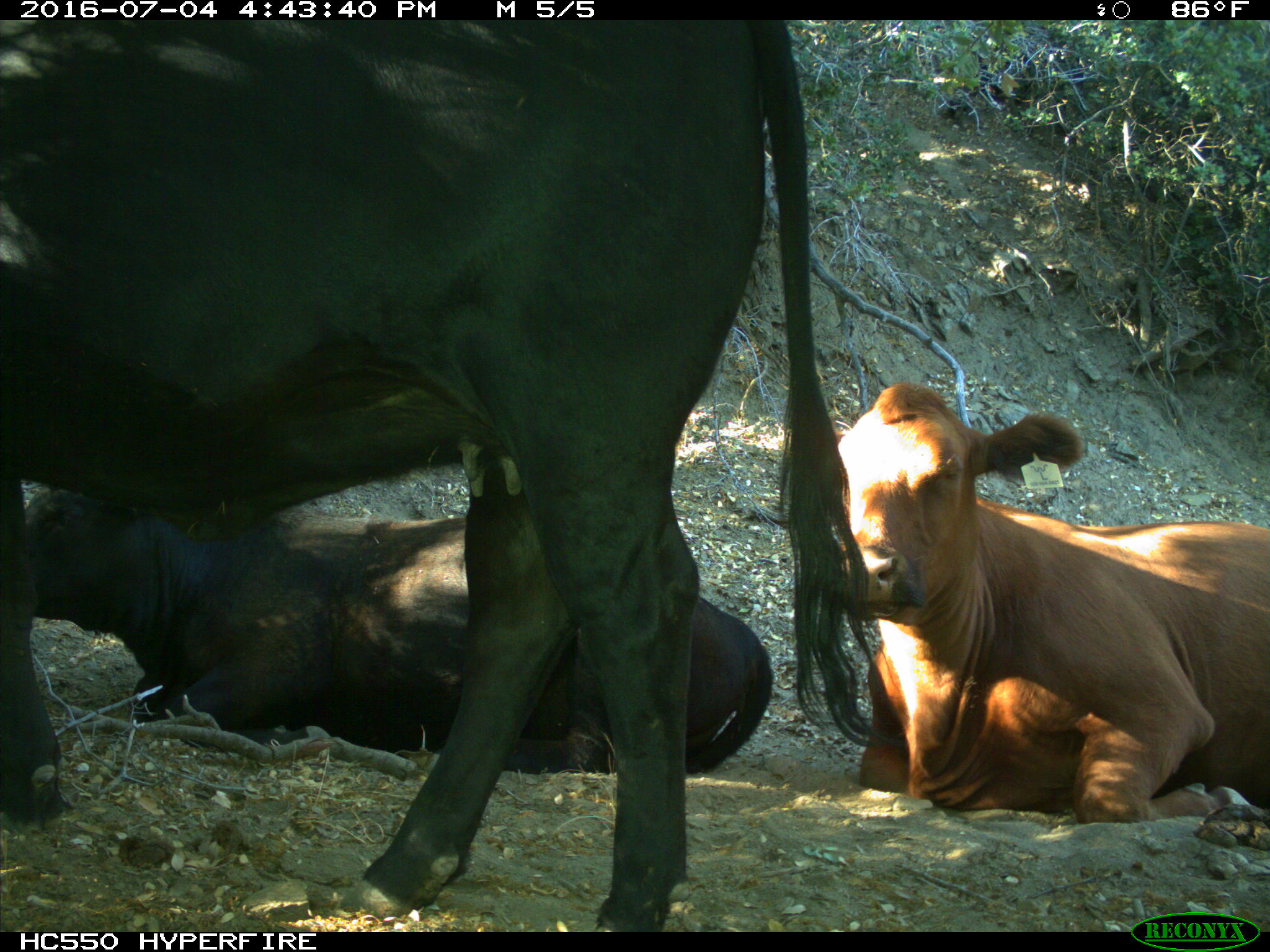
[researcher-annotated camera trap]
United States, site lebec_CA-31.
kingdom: Animalia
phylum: Chordata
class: Mammalia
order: Artiodactyla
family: Bovidae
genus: Bos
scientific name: Bos taurus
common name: domestic cow